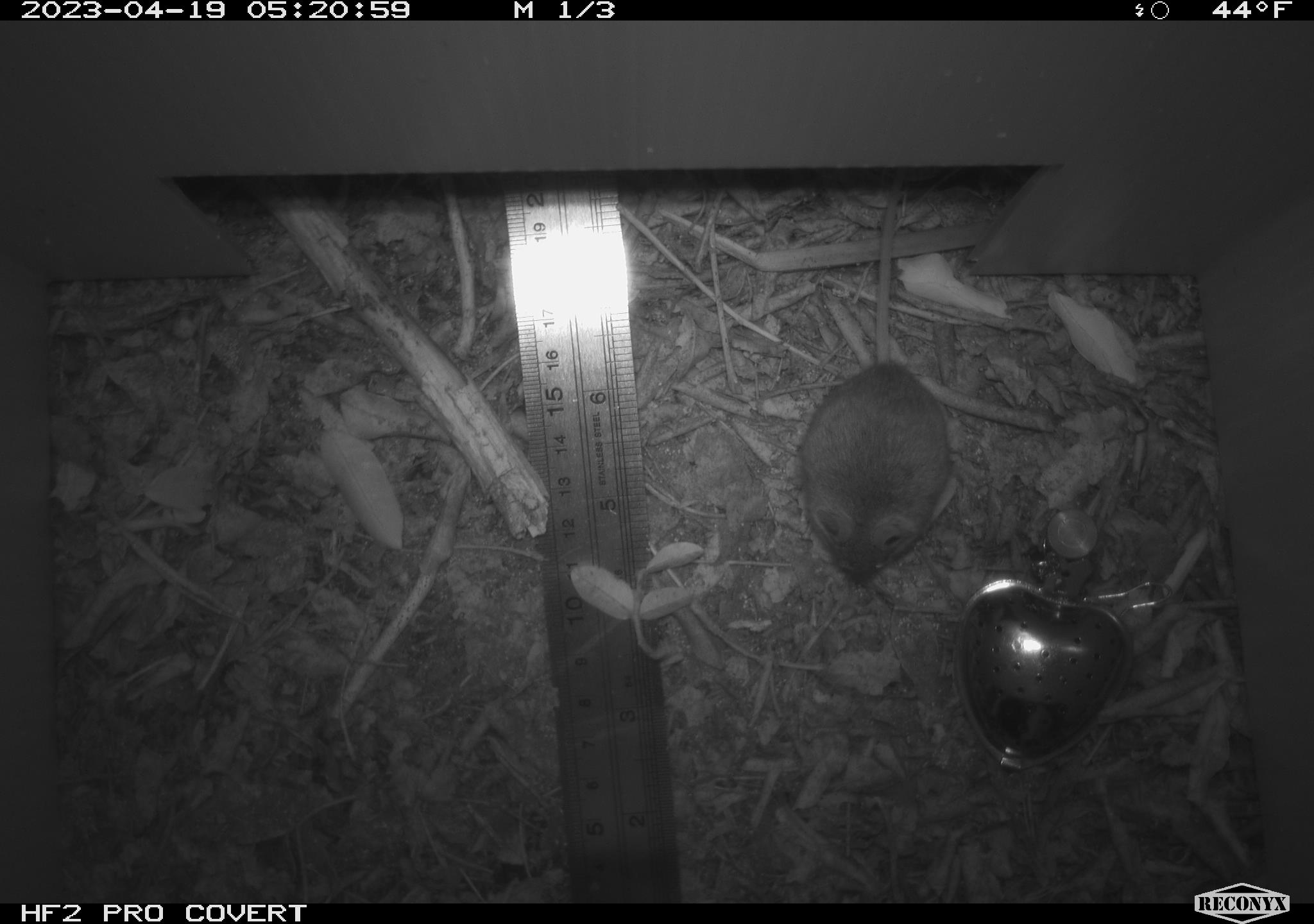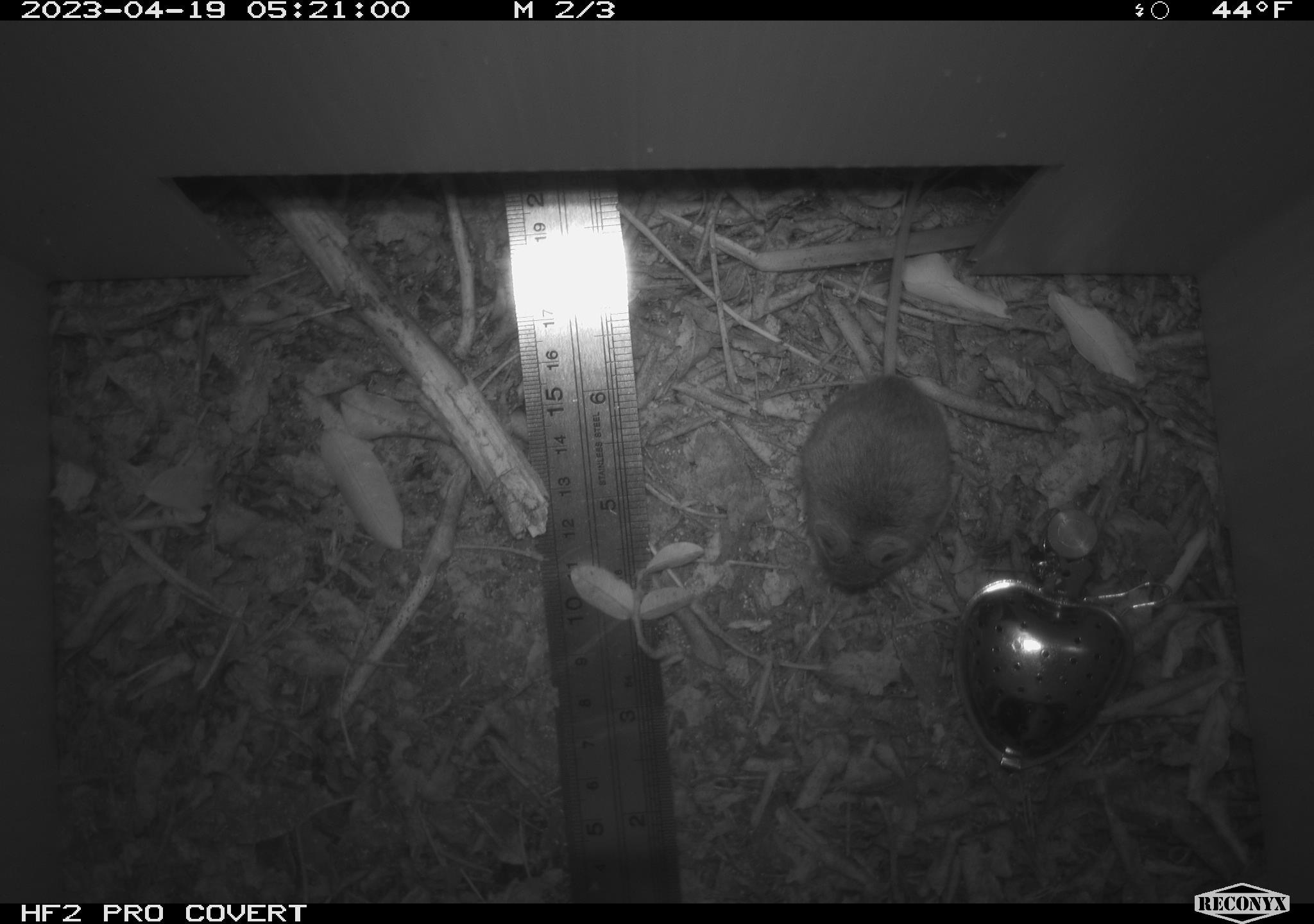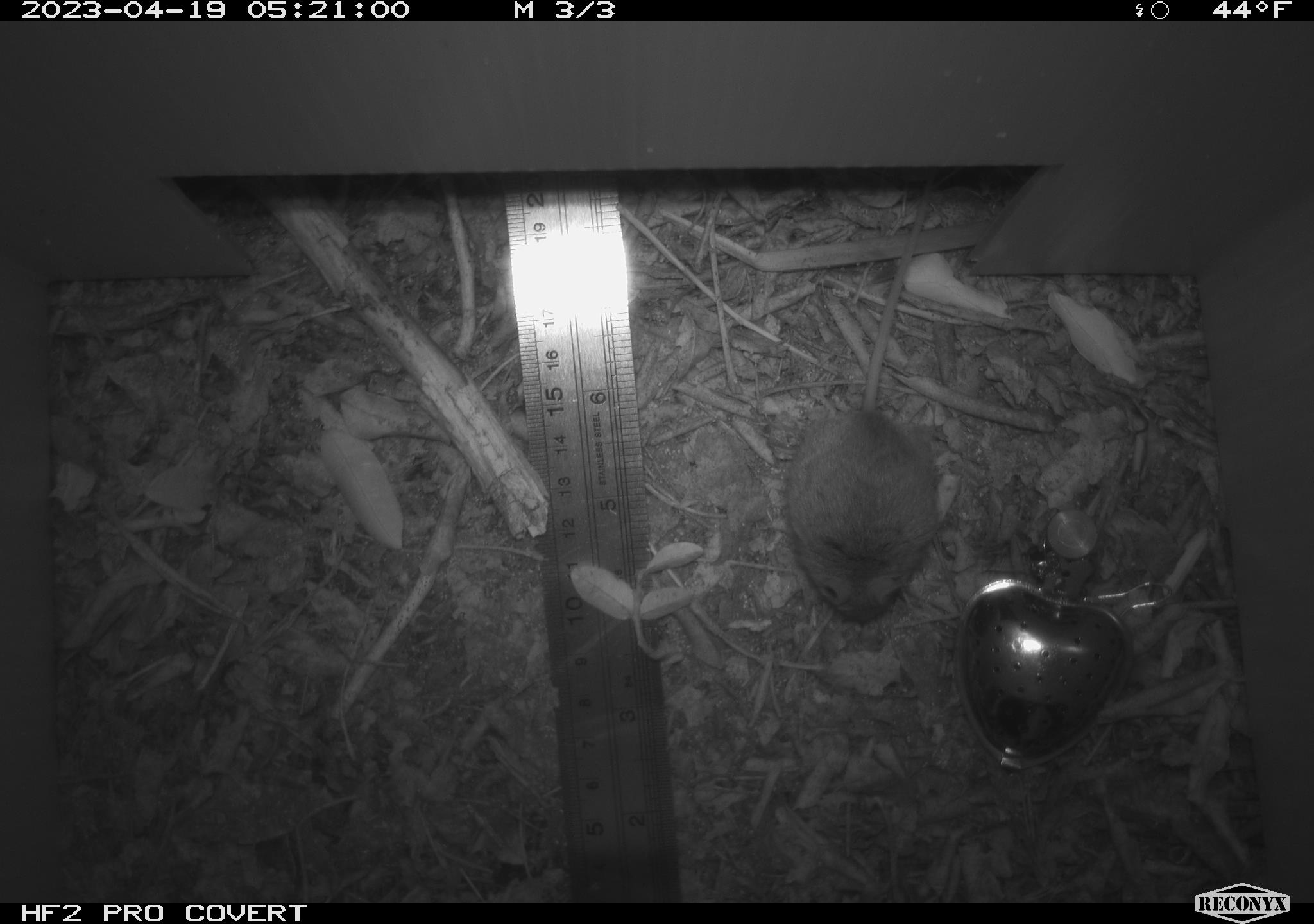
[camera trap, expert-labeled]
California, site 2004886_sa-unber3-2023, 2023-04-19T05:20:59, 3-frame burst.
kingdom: Animalia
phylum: Chordata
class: Mammalia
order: Rodentia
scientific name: Rodentia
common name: mouse species